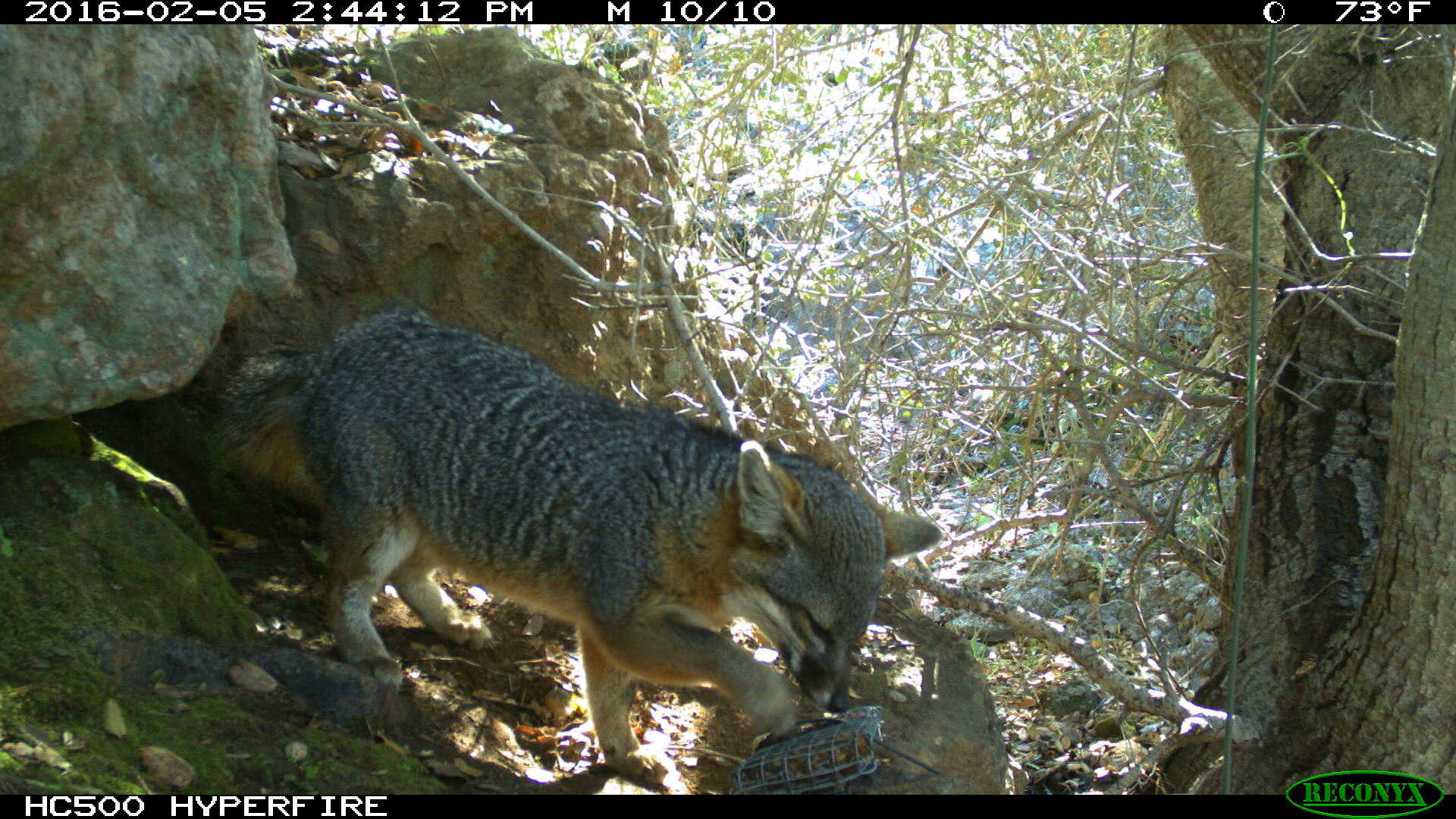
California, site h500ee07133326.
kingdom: Animalia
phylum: Chordata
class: Mammalia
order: Carnivora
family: Canidae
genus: Urocyon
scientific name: Urocyon littoralis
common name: island fox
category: fox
Fox (island fox) (Urocyon littoralis).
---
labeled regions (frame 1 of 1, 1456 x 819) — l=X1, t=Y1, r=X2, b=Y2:
fox: l=209, t=310, r=942, b=783